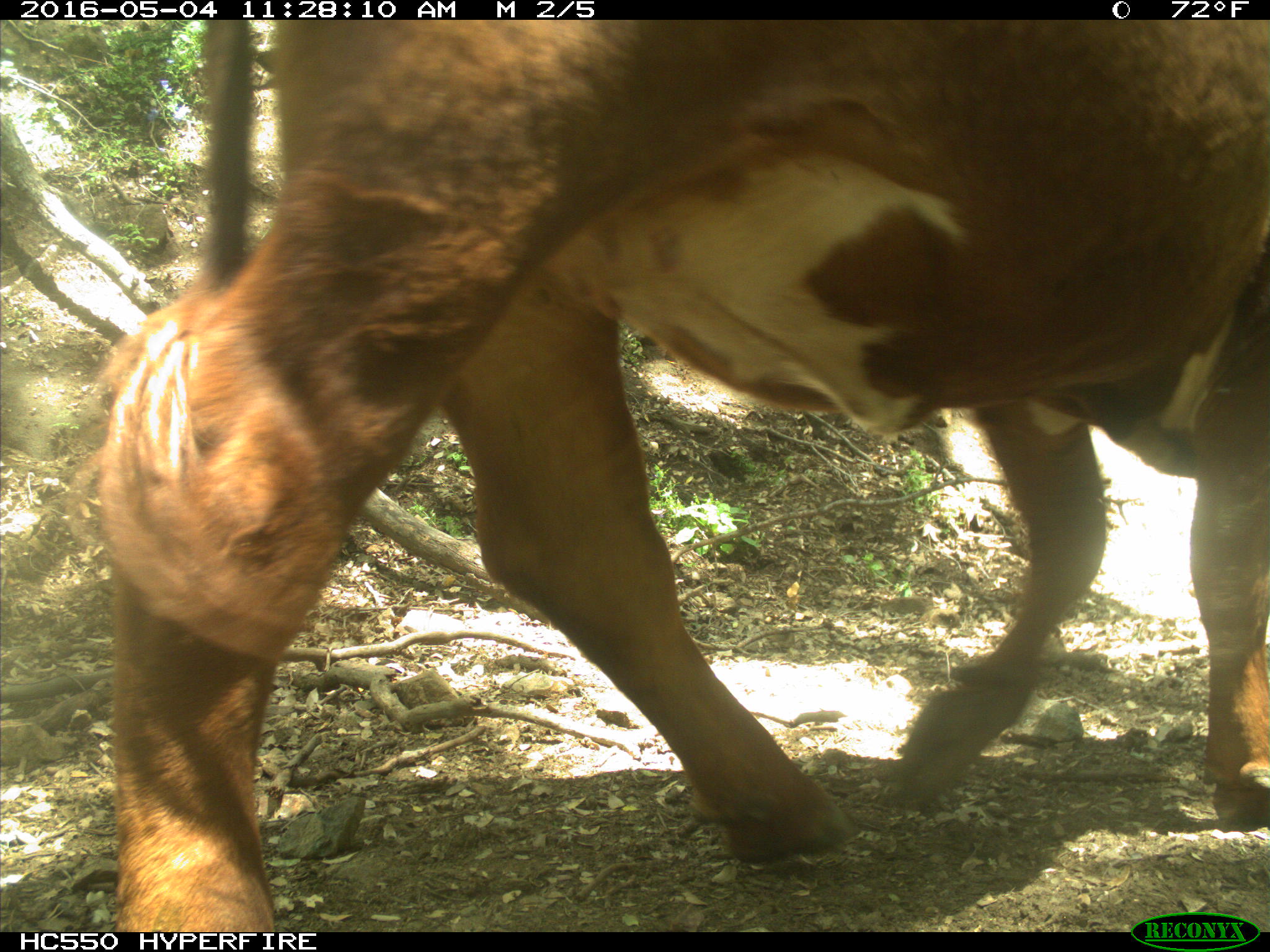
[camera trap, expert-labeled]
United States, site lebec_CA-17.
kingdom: Animalia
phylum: Chordata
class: Mammalia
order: Artiodactyla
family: Bovidae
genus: Bos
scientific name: Bos taurus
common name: domestic cow